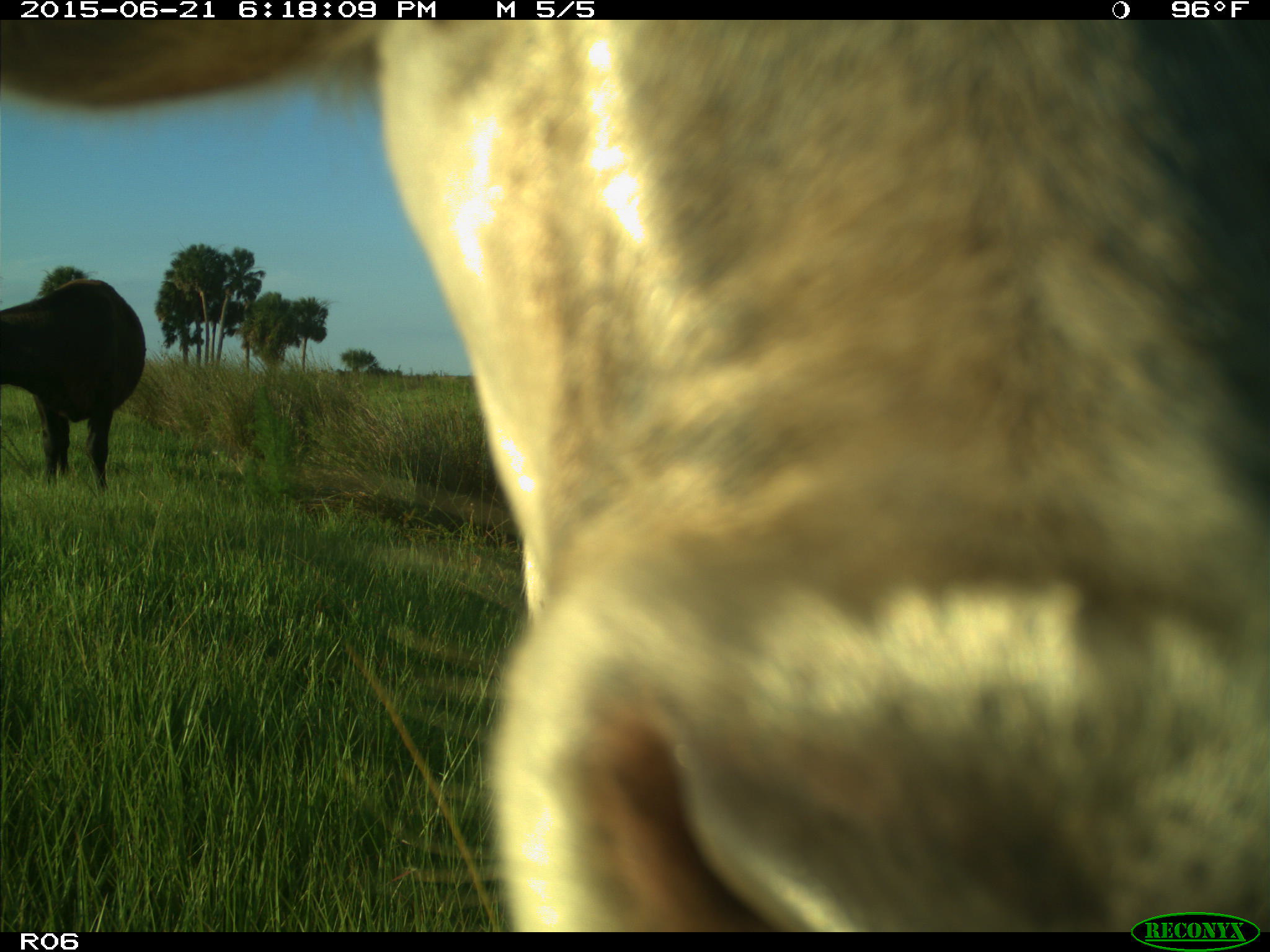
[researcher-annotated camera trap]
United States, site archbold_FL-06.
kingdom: Animalia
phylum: Chordata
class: Mammalia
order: Artiodactyla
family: Bovidae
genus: Bos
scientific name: Bos taurus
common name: domestic cow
Bos taurus (domestic cow).